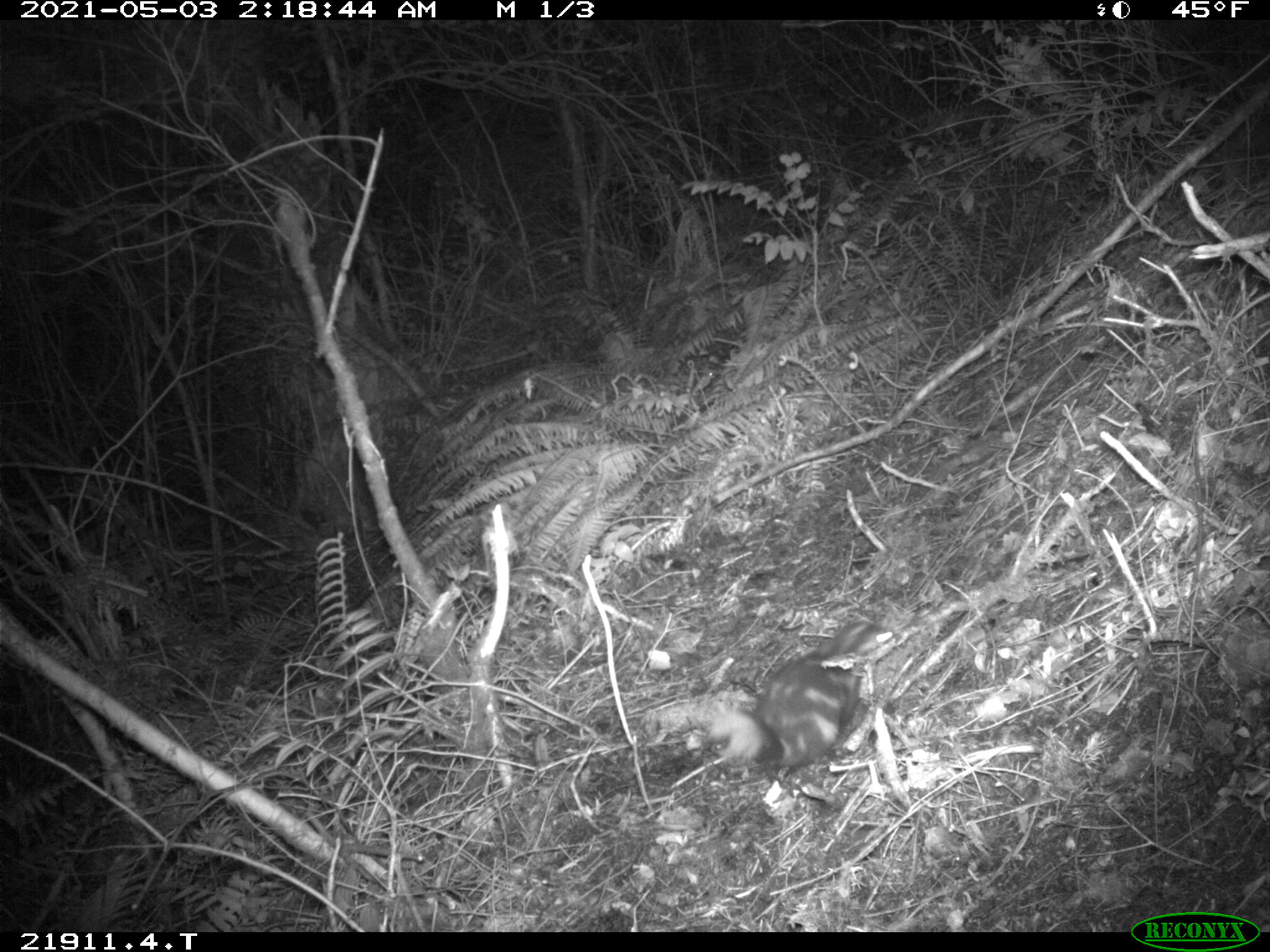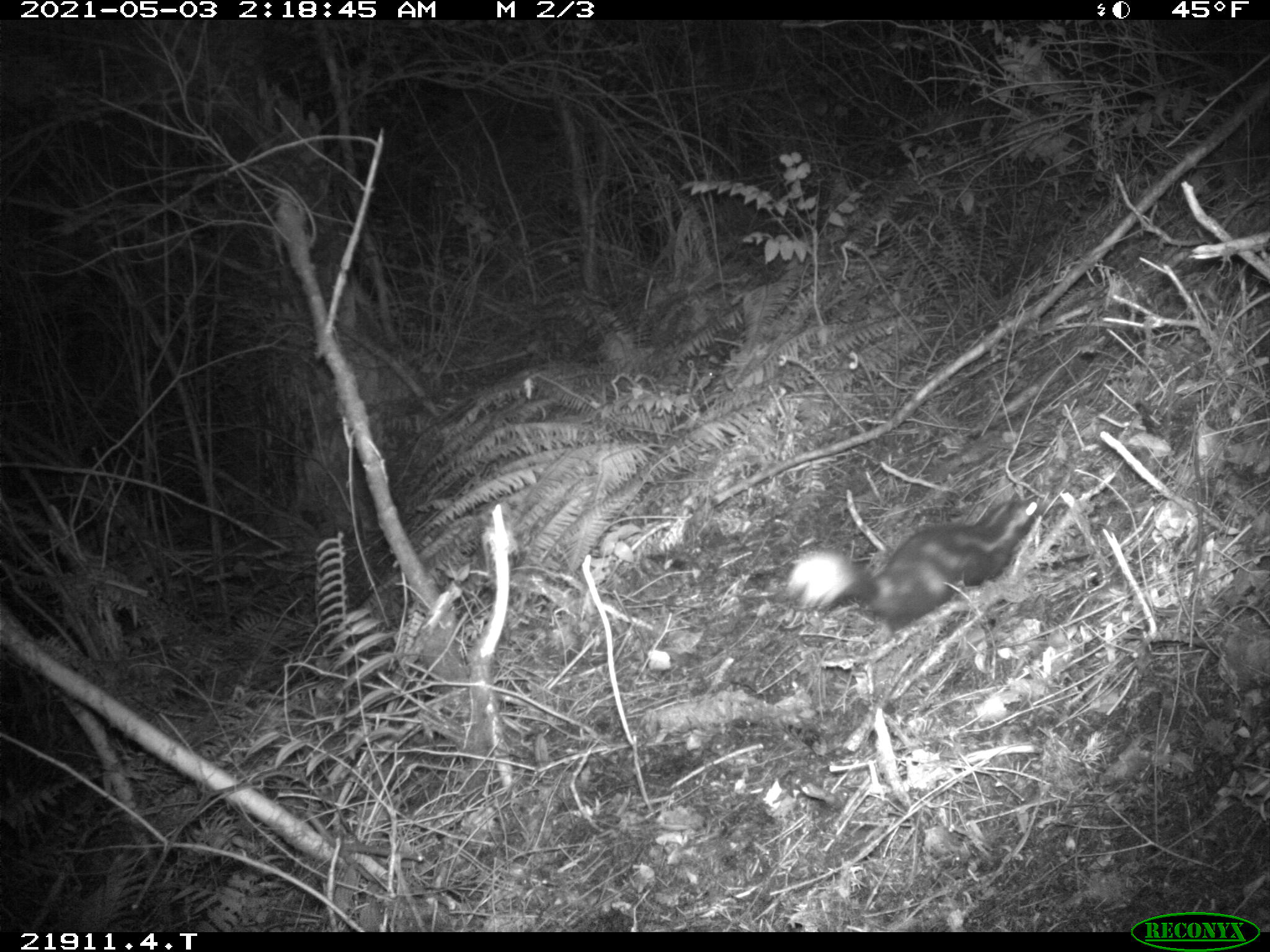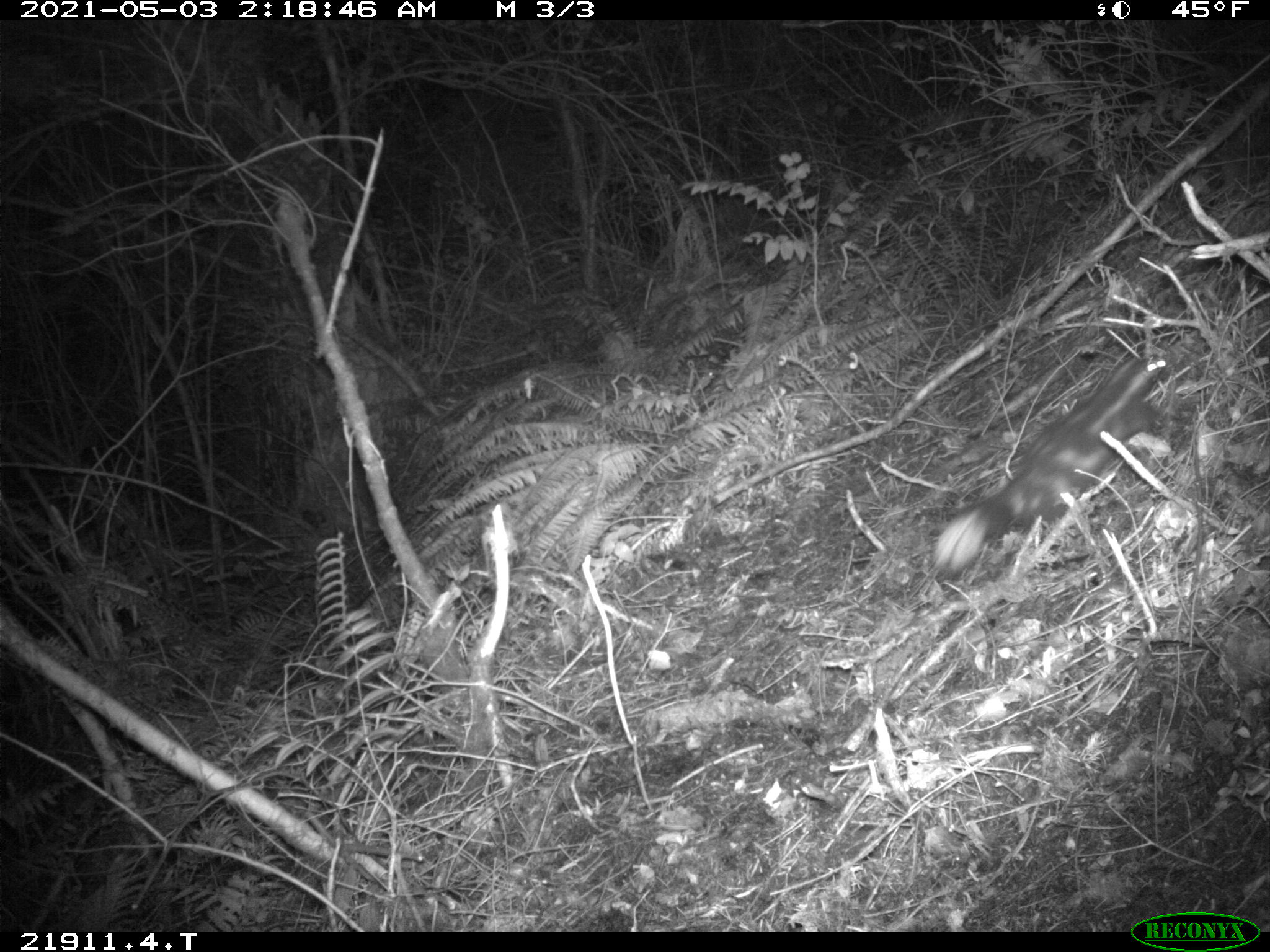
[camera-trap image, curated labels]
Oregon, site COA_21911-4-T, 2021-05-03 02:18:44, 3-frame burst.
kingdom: Animalia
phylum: Chordata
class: Mammalia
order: Carnivora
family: Mephitidae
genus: Spilogale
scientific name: Spilogale gracilis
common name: western spotted skunk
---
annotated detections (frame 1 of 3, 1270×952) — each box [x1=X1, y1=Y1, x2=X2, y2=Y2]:
western spotted skunk: [x1=703, y1=617, x2=905, y2=775]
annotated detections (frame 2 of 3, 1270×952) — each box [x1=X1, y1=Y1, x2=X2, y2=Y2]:
western spotted skunk: [x1=782, y1=494, x2=1053, y2=638]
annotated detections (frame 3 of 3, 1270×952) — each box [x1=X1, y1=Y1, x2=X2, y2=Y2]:
western spotted skunk: [x1=921, y1=344, x2=1179, y2=582]